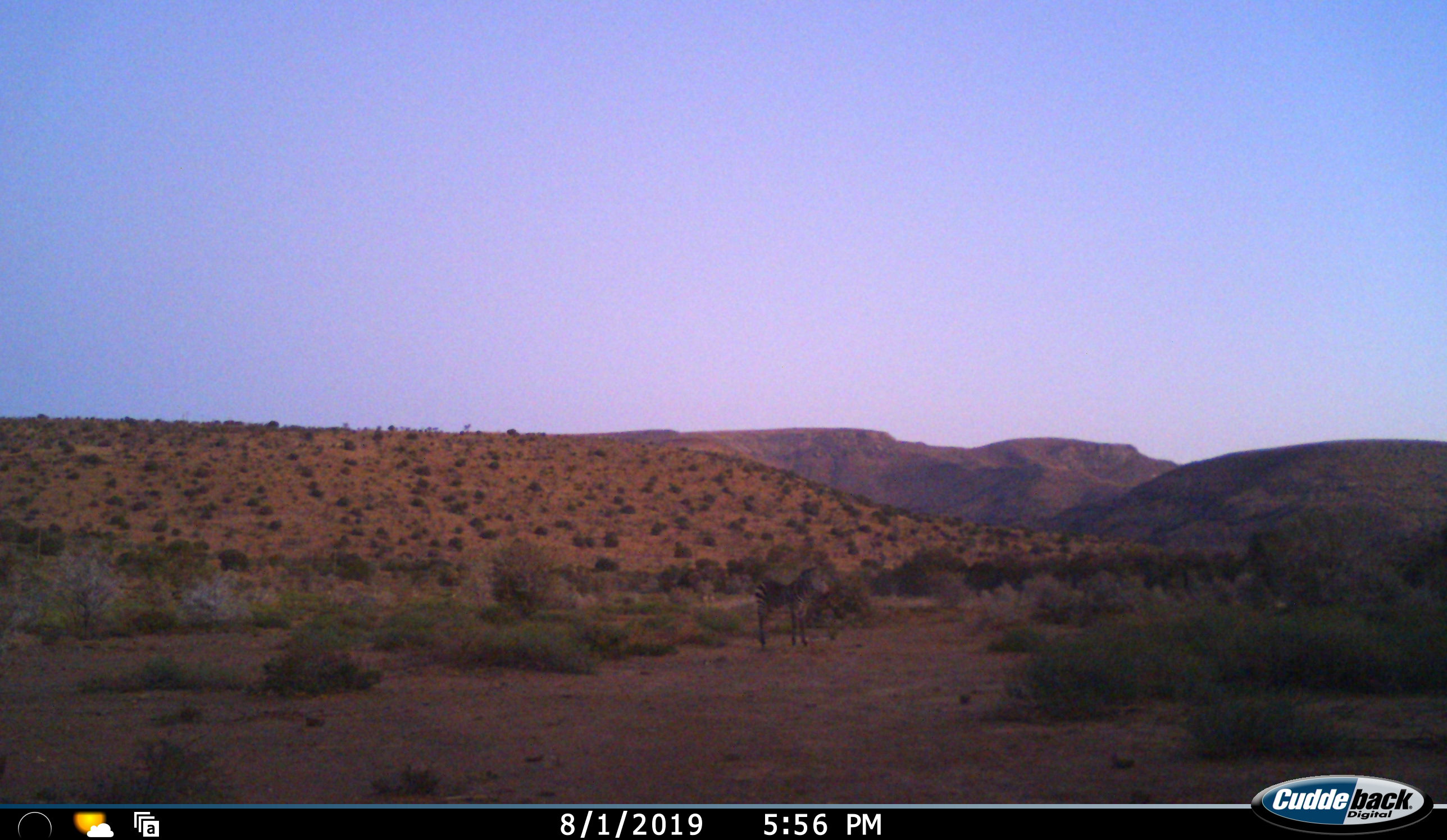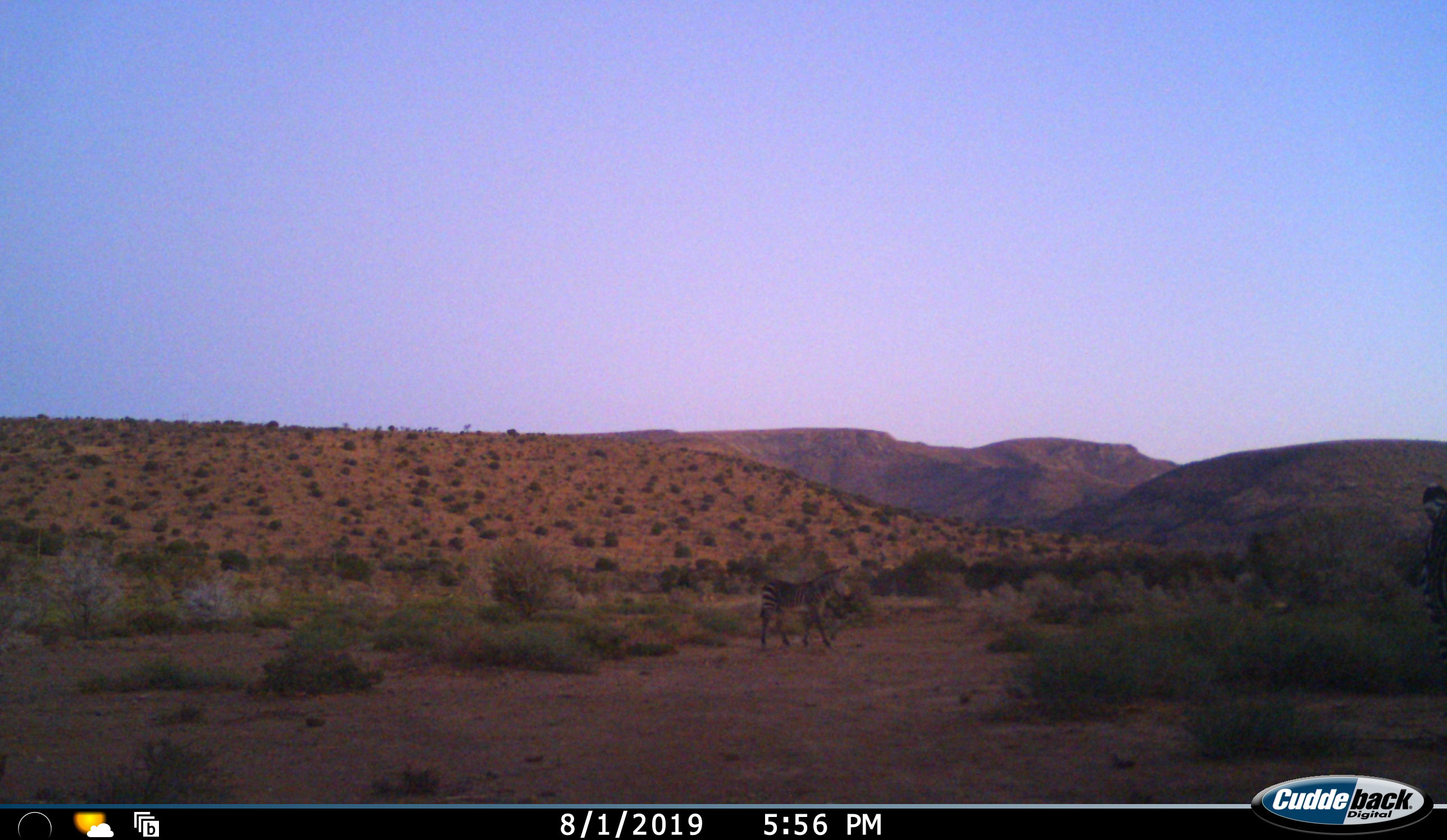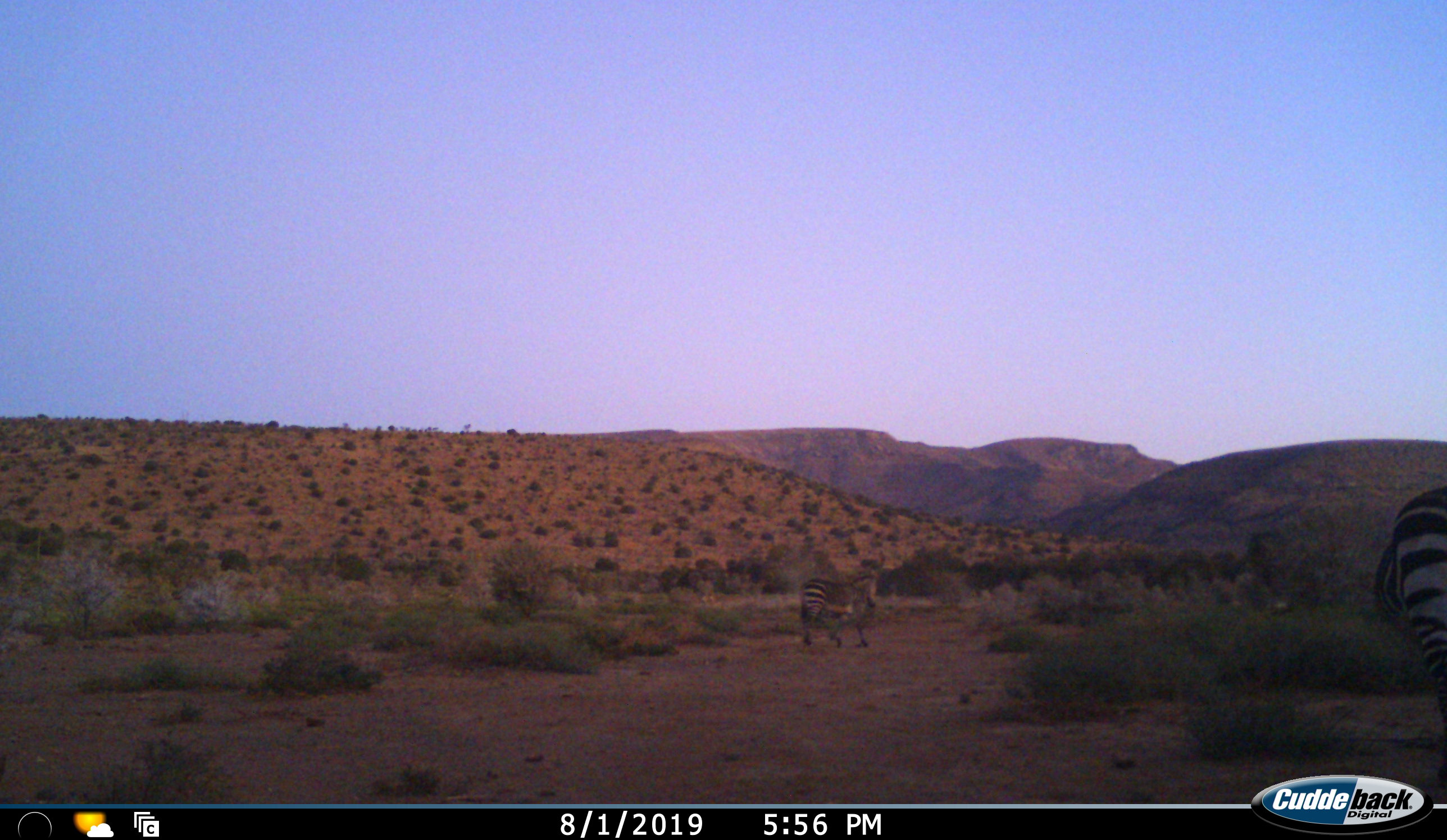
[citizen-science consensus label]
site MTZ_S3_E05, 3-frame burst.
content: unidentified animal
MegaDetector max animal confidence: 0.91